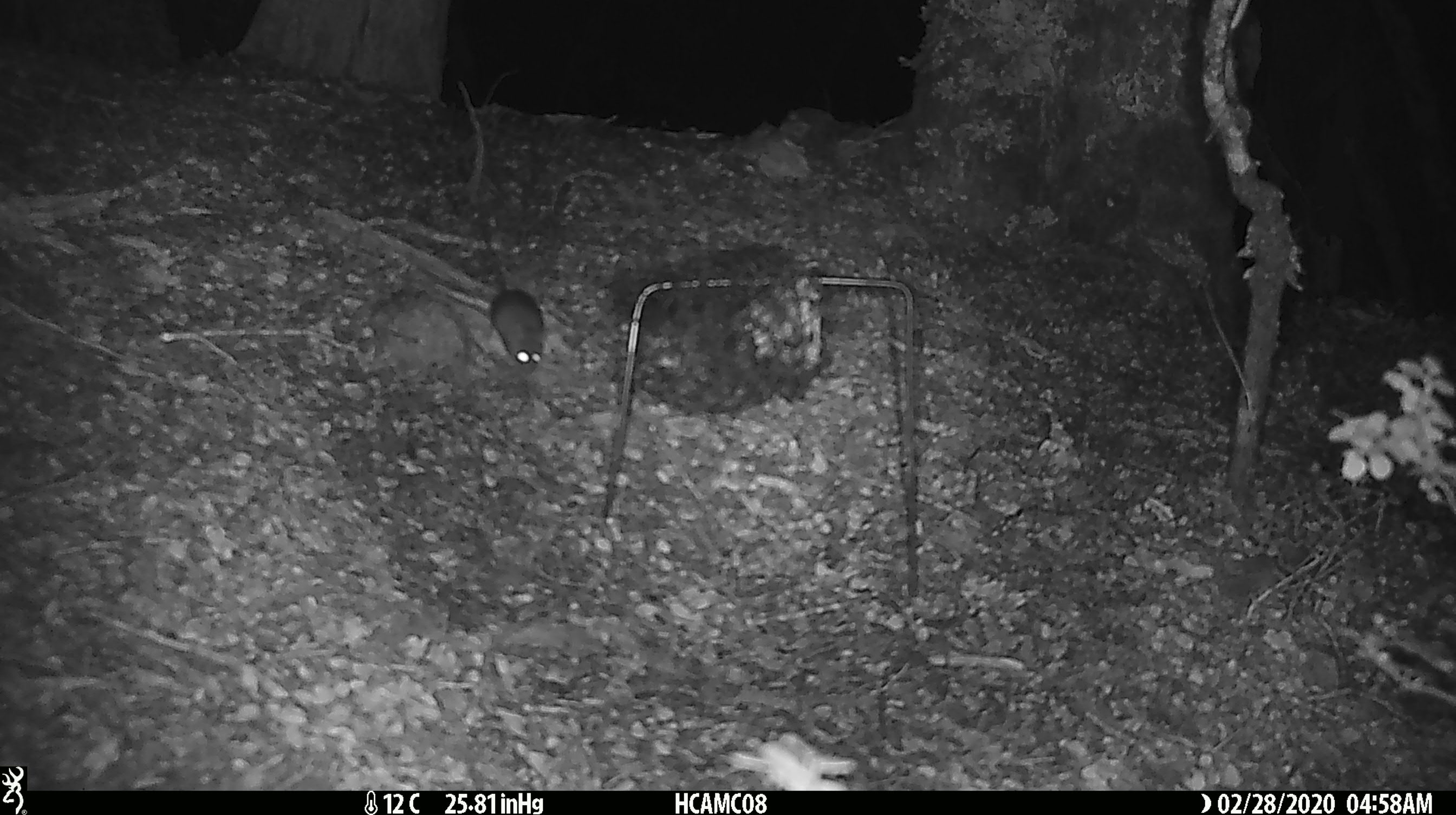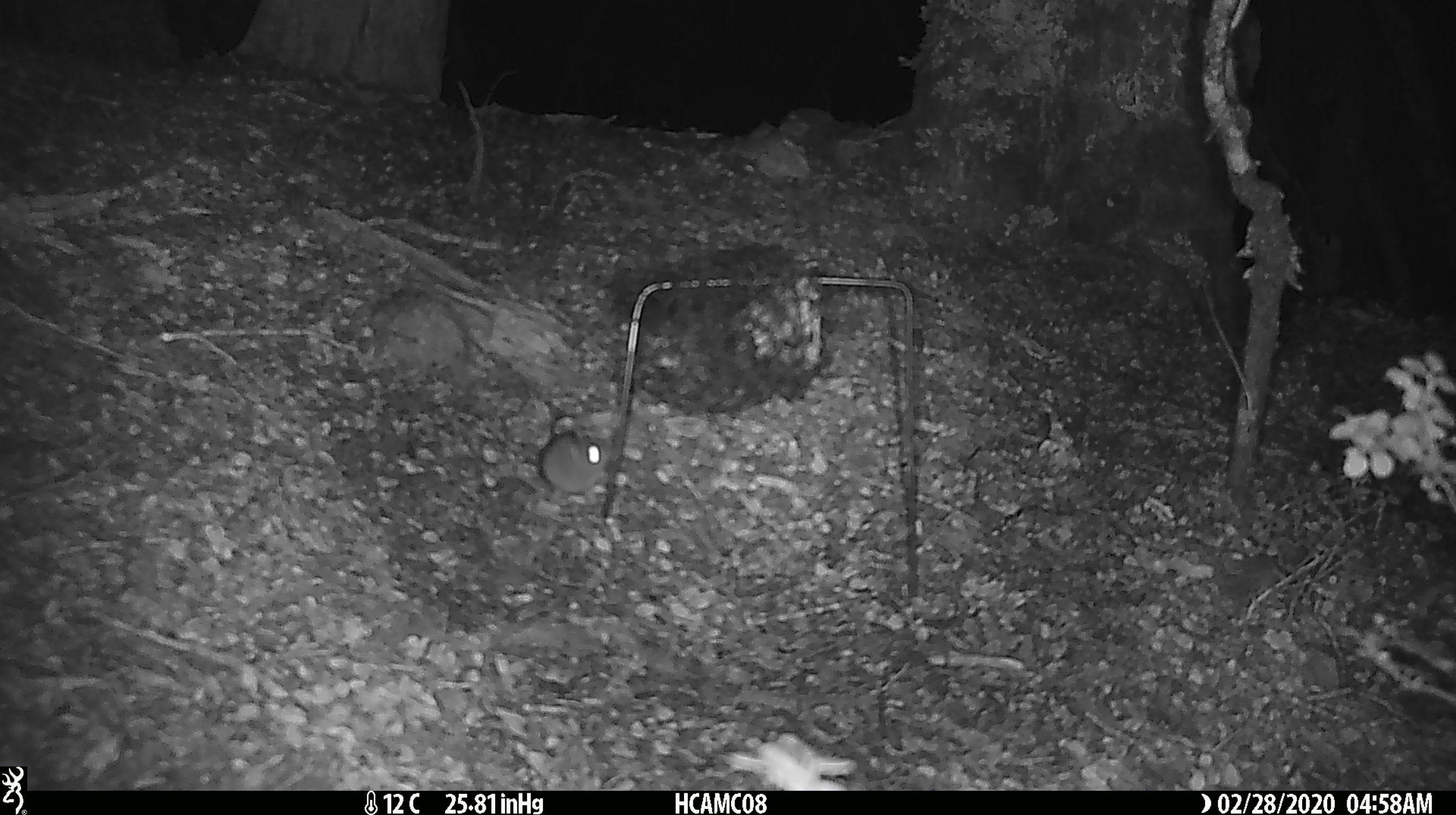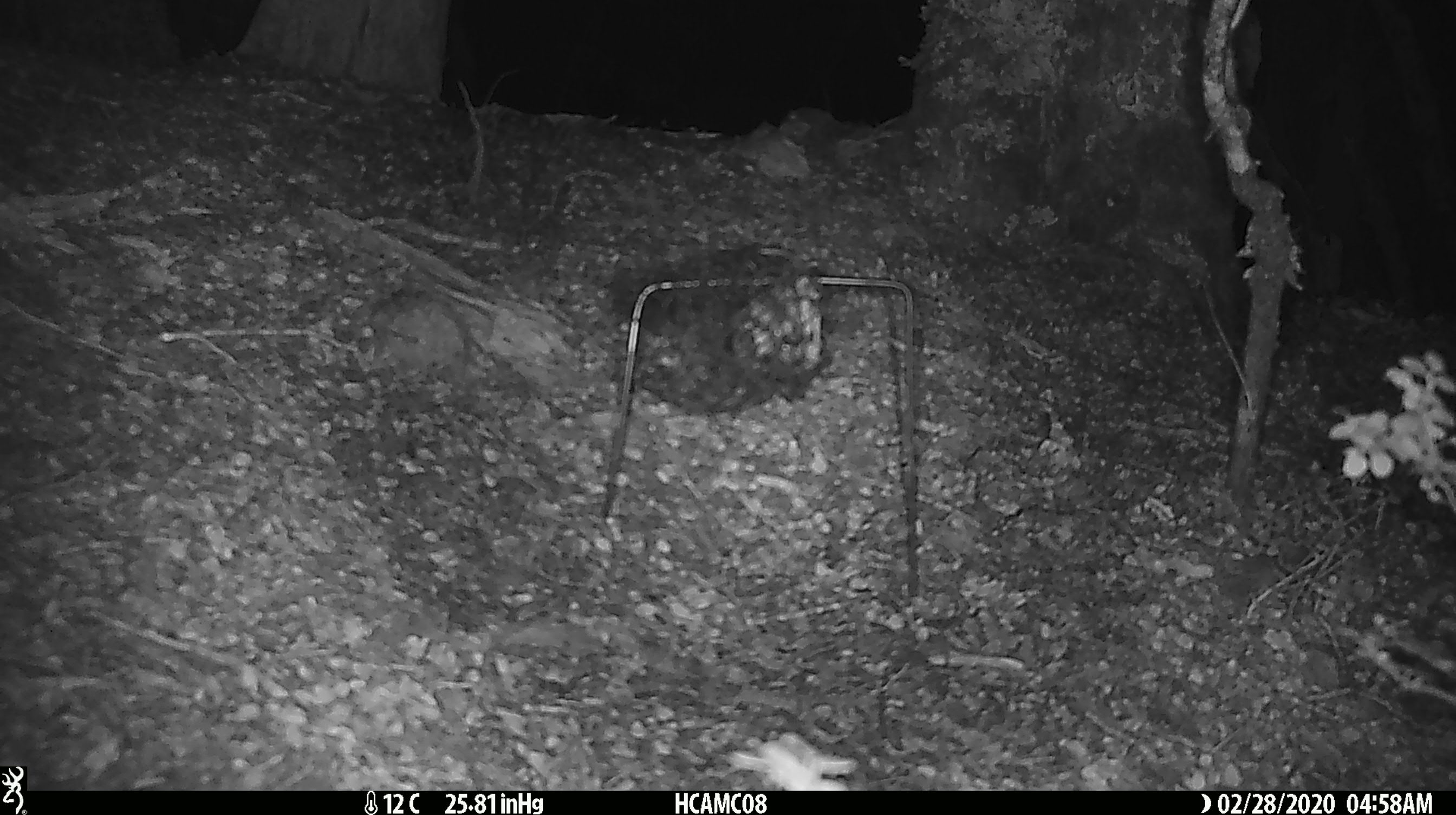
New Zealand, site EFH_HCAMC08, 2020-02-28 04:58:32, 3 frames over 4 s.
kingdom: Animalia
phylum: Chordata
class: Mammalia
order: Rodentia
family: Muridae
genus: Mus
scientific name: Mus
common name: mouse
Mouse (Mus).